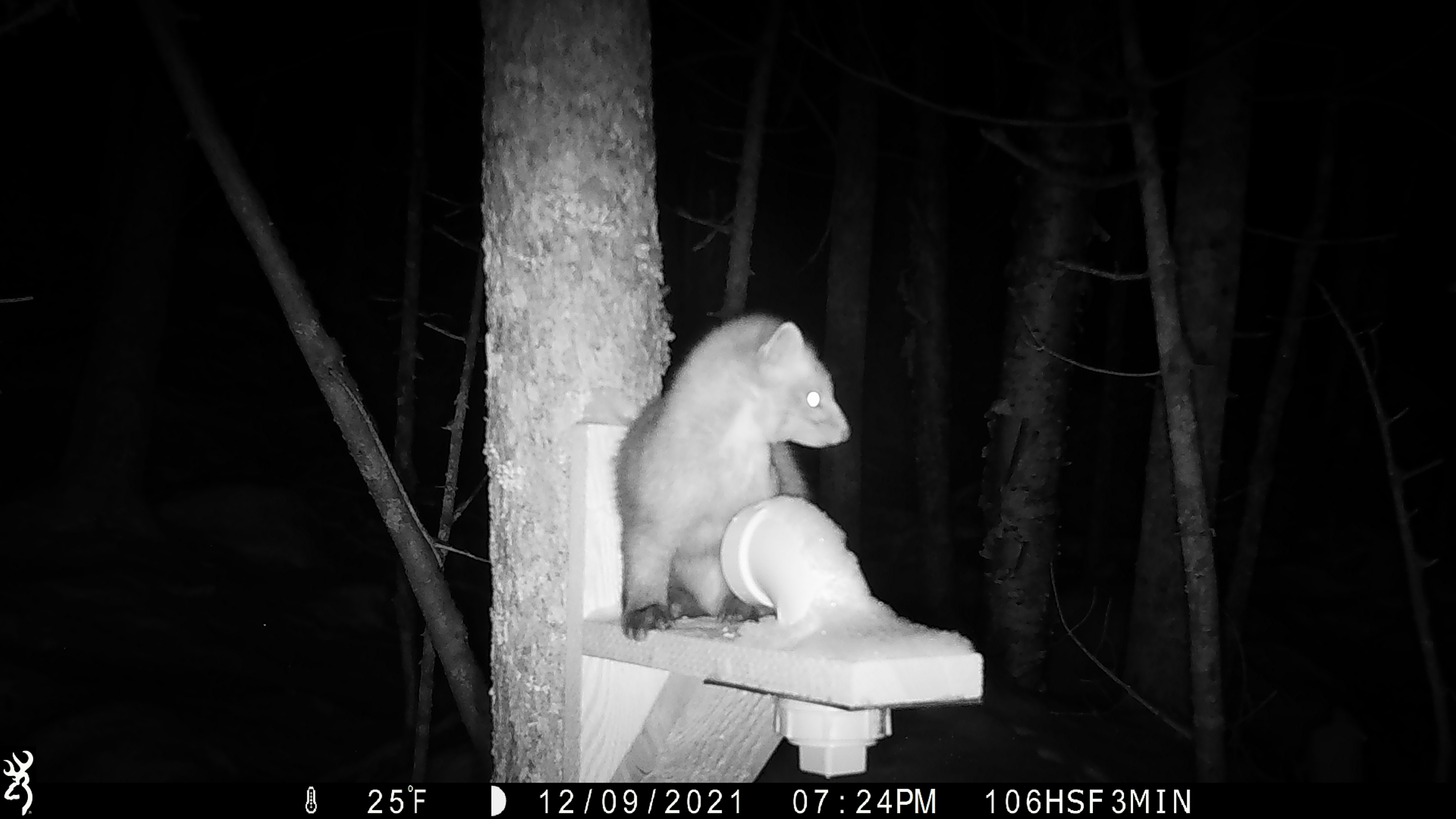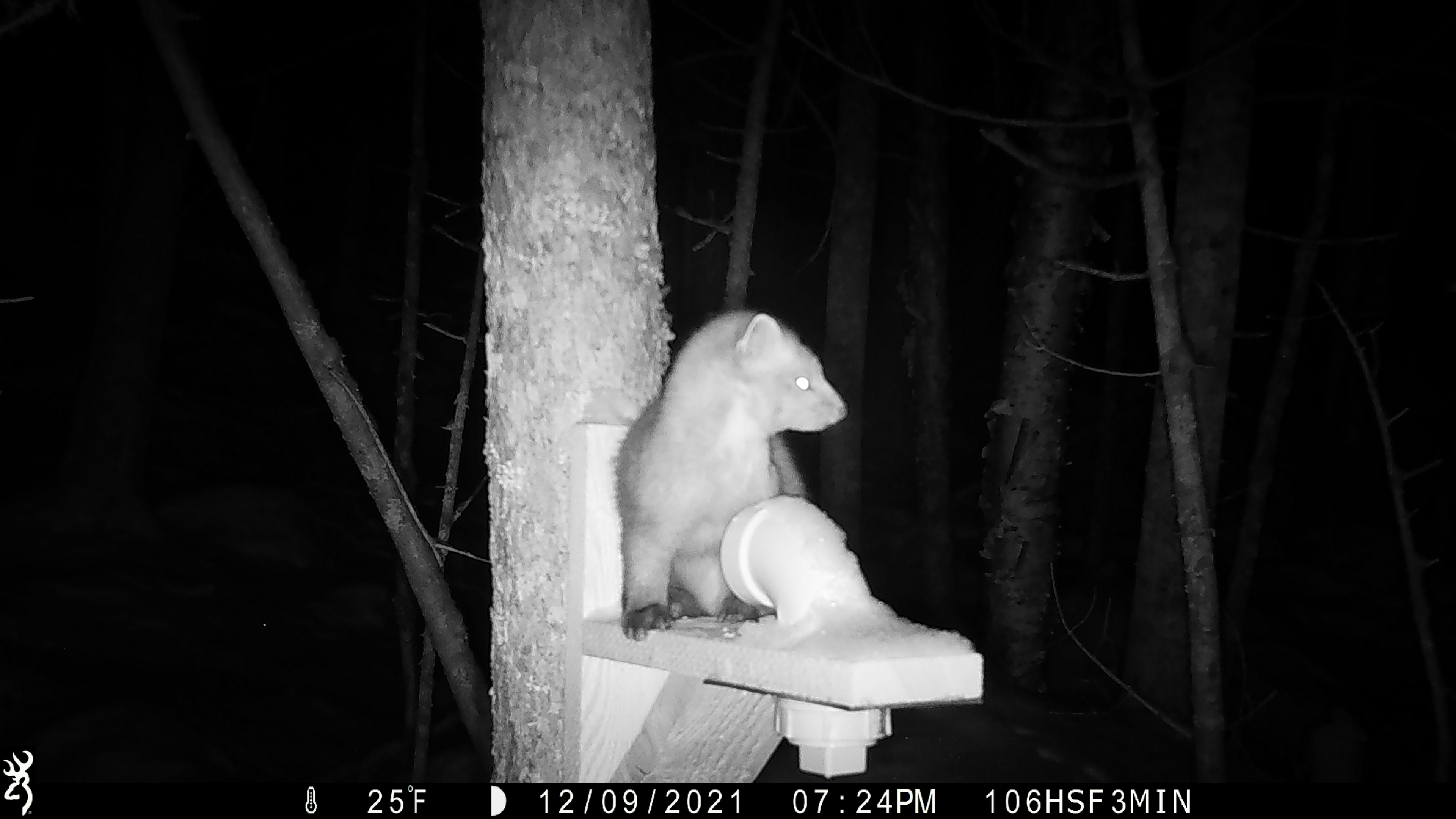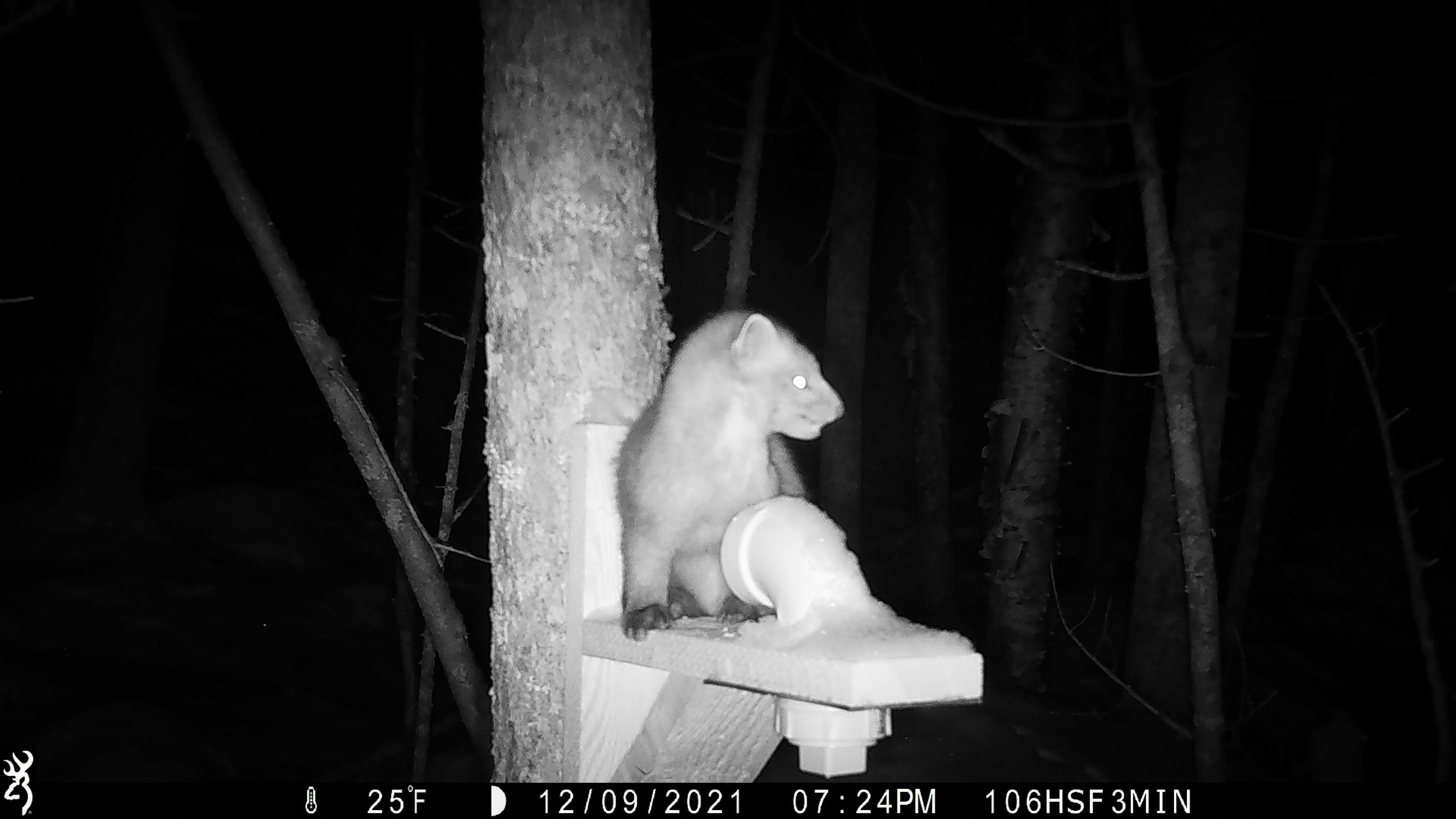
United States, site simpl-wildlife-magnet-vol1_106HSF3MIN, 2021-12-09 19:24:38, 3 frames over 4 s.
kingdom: Animalia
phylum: Chordata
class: Mammalia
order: Carnivora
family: Mustelidae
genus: Martes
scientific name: Martes americana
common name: american marten